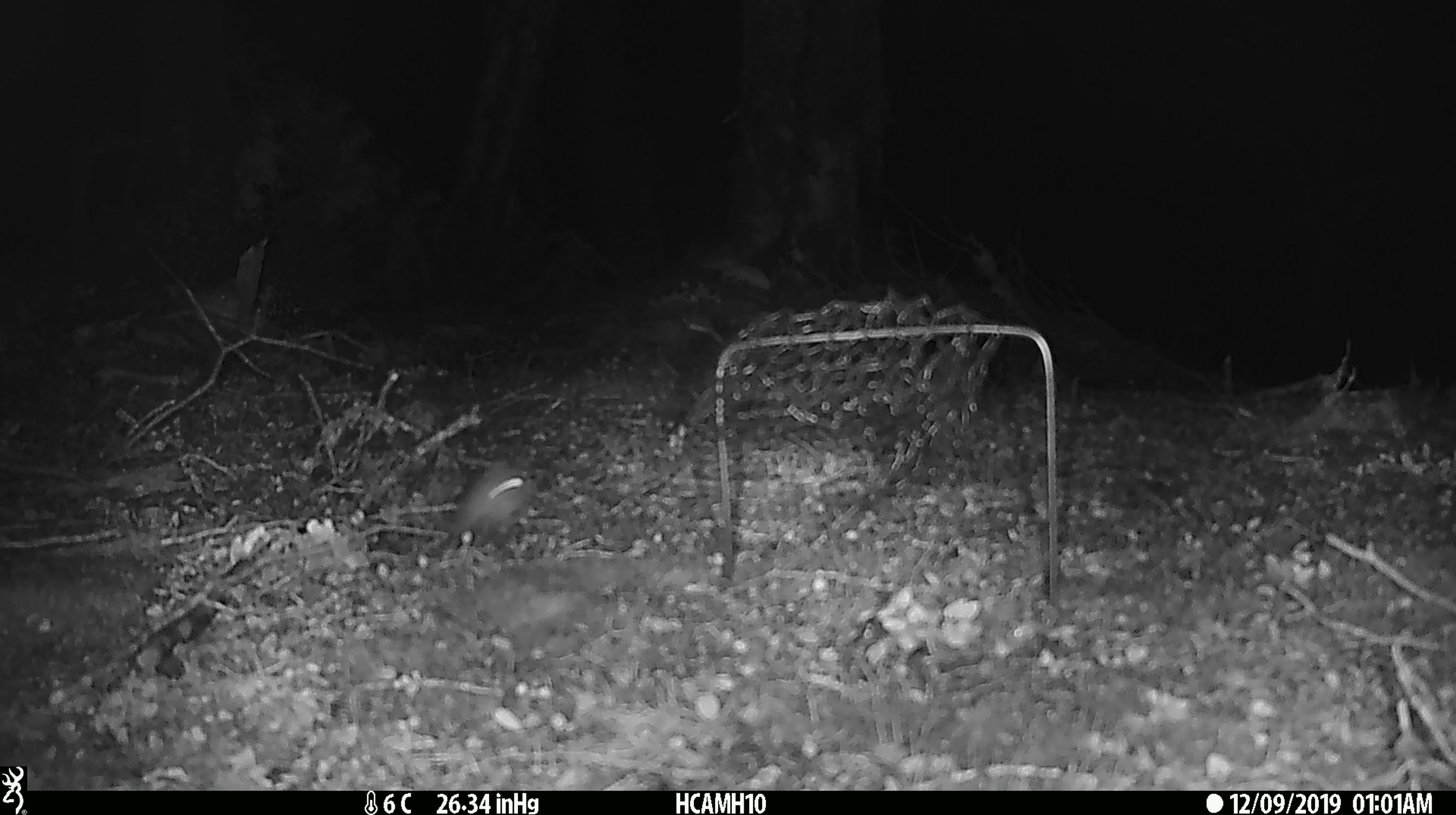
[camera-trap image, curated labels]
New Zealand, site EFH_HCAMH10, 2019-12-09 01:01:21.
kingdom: Animalia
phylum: Chordata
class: Mammalia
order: Rodentia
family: Muridae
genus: Mus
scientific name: Mus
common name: mouse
Mouse (Mus).